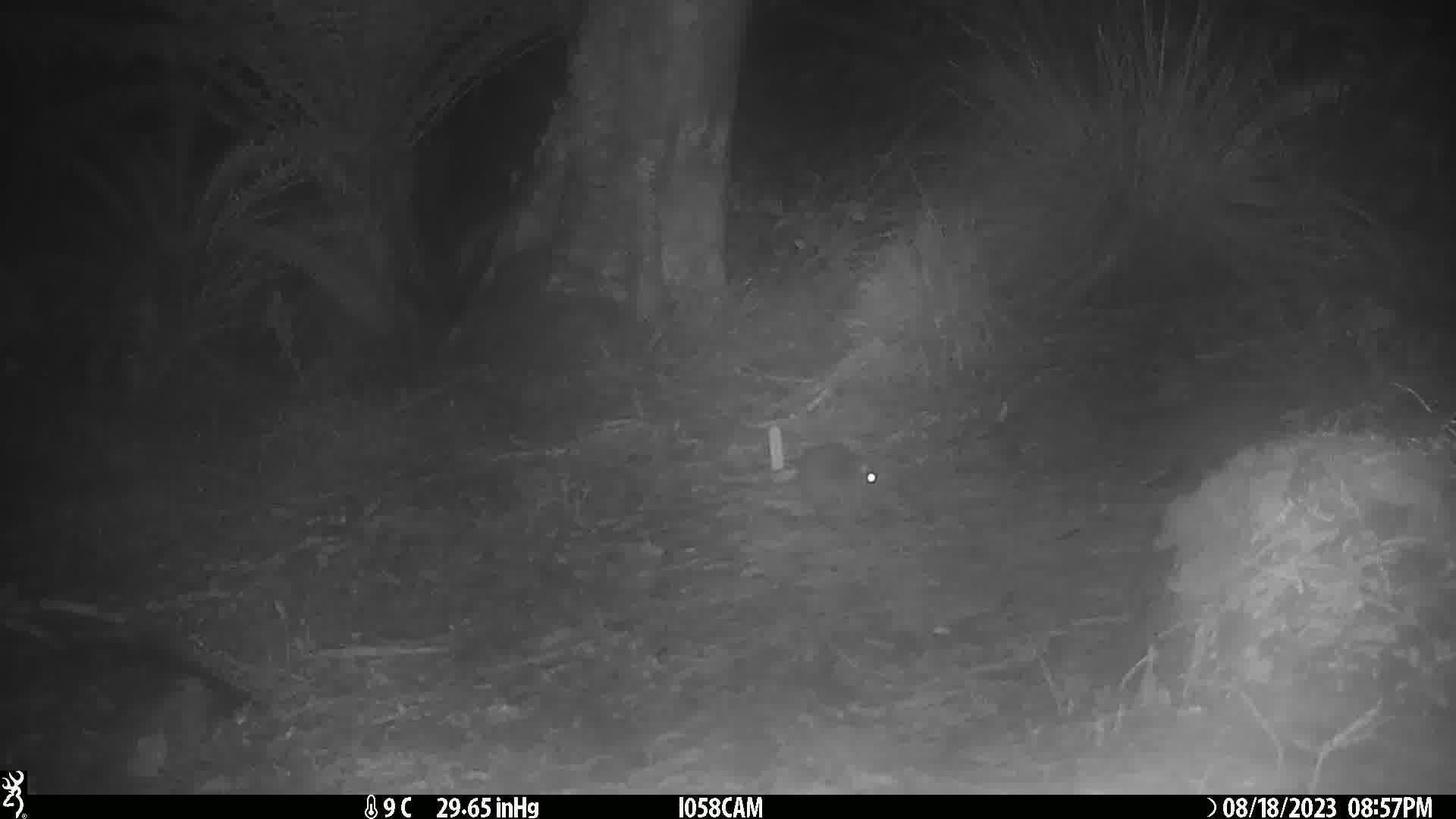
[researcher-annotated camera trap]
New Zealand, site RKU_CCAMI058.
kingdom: Animalia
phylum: Chordata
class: Mammalia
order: Rodentia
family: Muridae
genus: Rattus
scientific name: Rattus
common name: rat